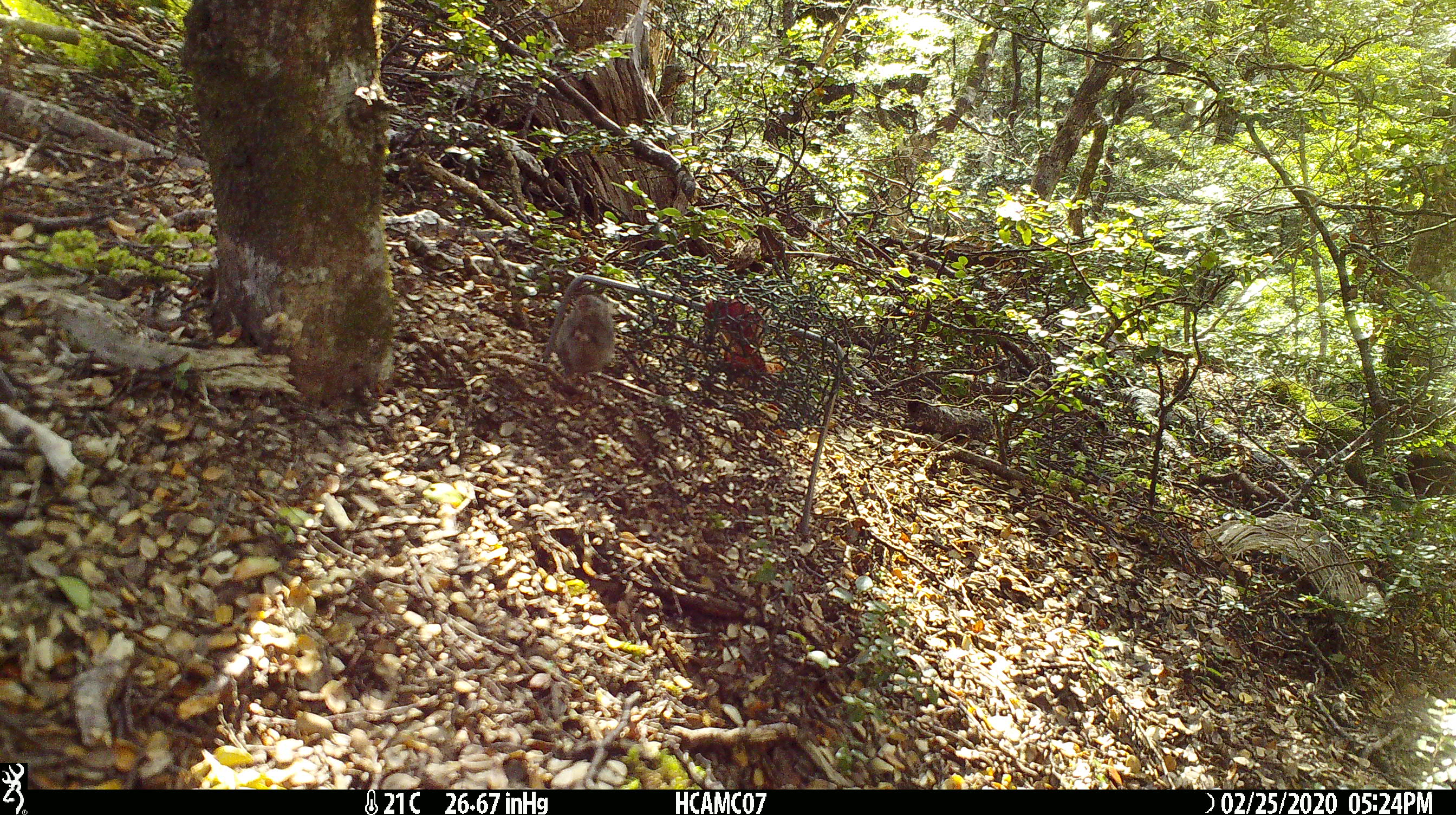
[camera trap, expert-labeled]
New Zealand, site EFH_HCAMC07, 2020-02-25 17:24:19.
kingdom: Animalia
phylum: Chordata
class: Mammalia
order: Rodentia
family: Muridae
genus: Mus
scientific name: Mus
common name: mouse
Mouse (Mus).